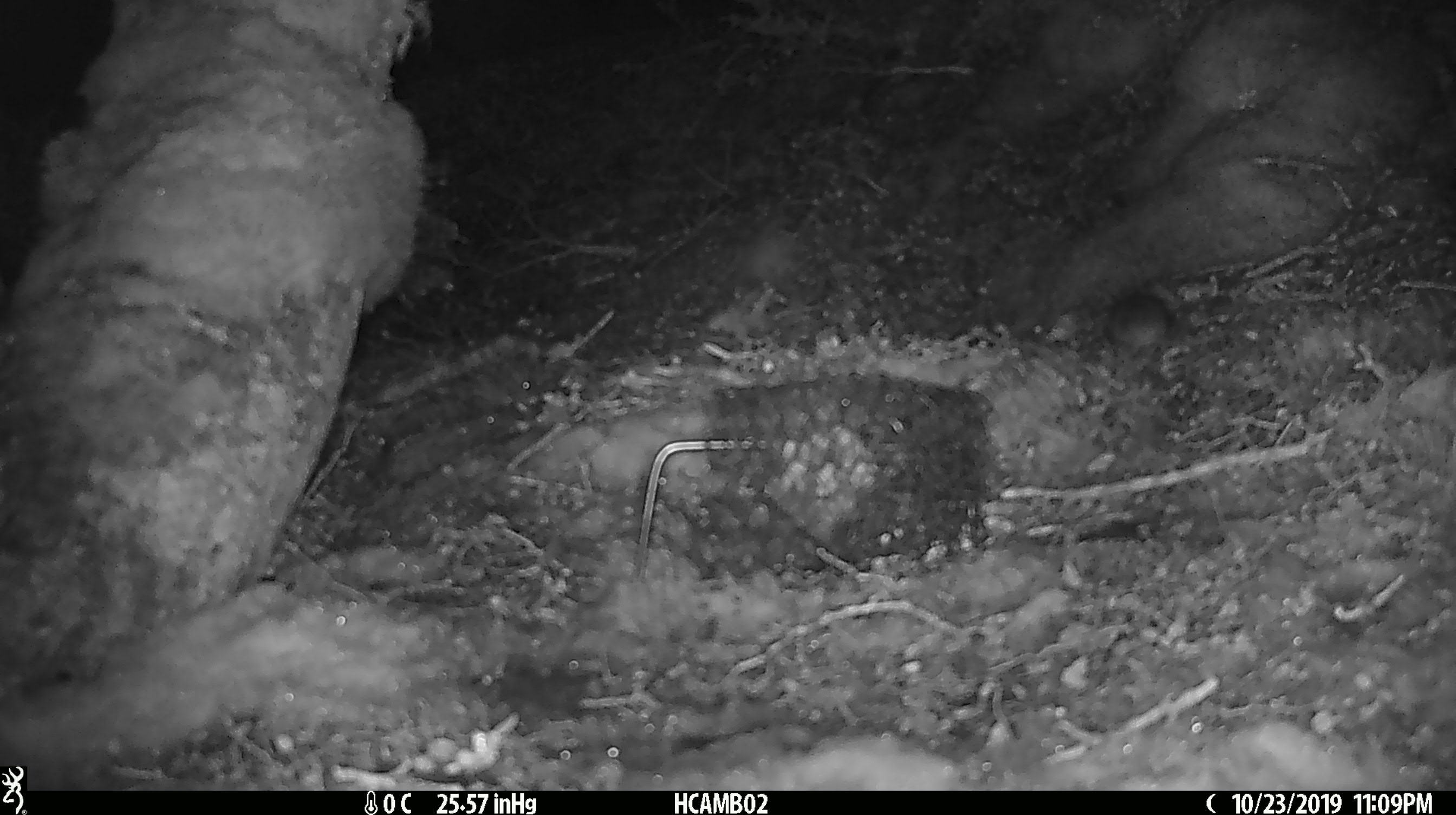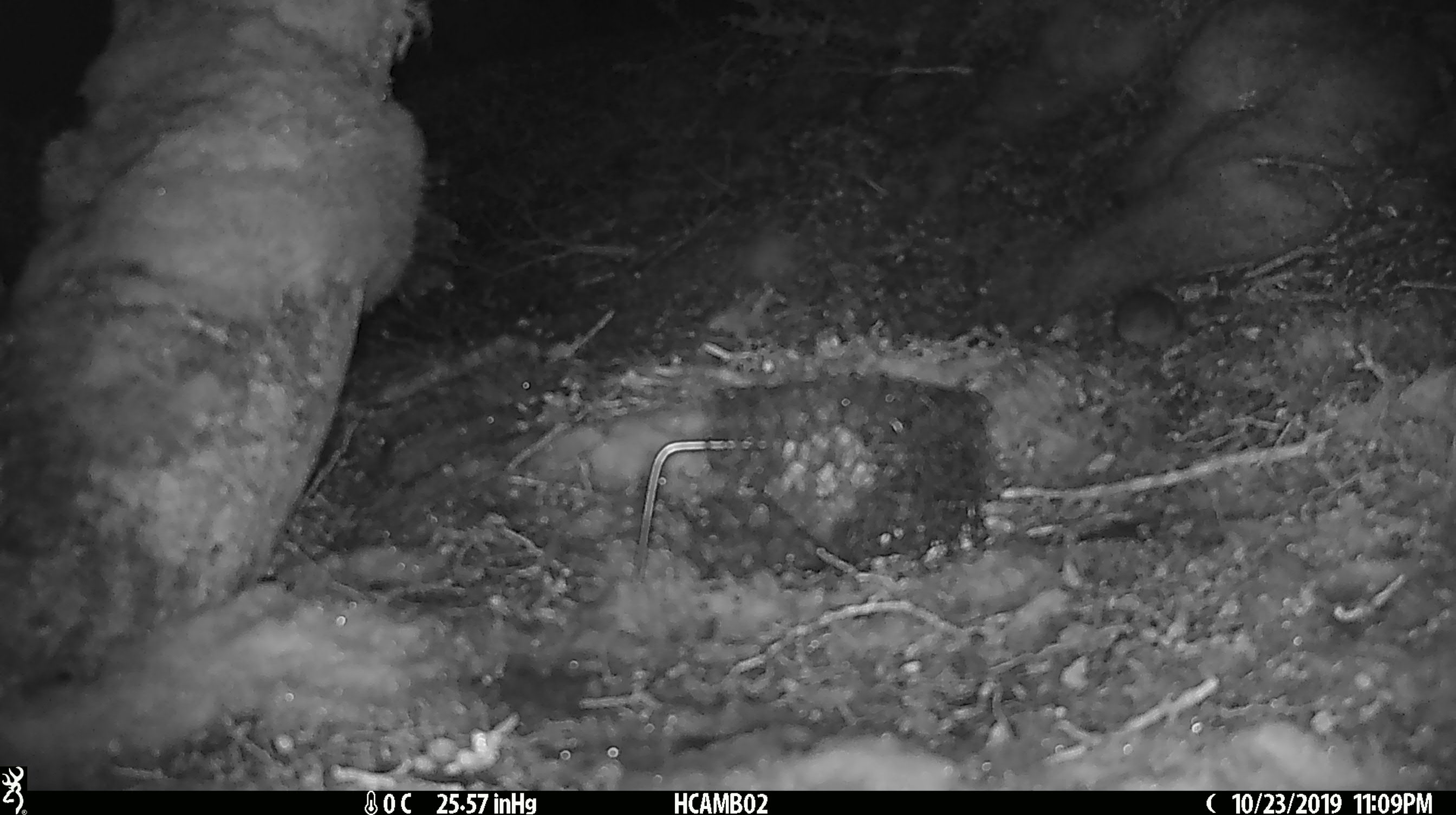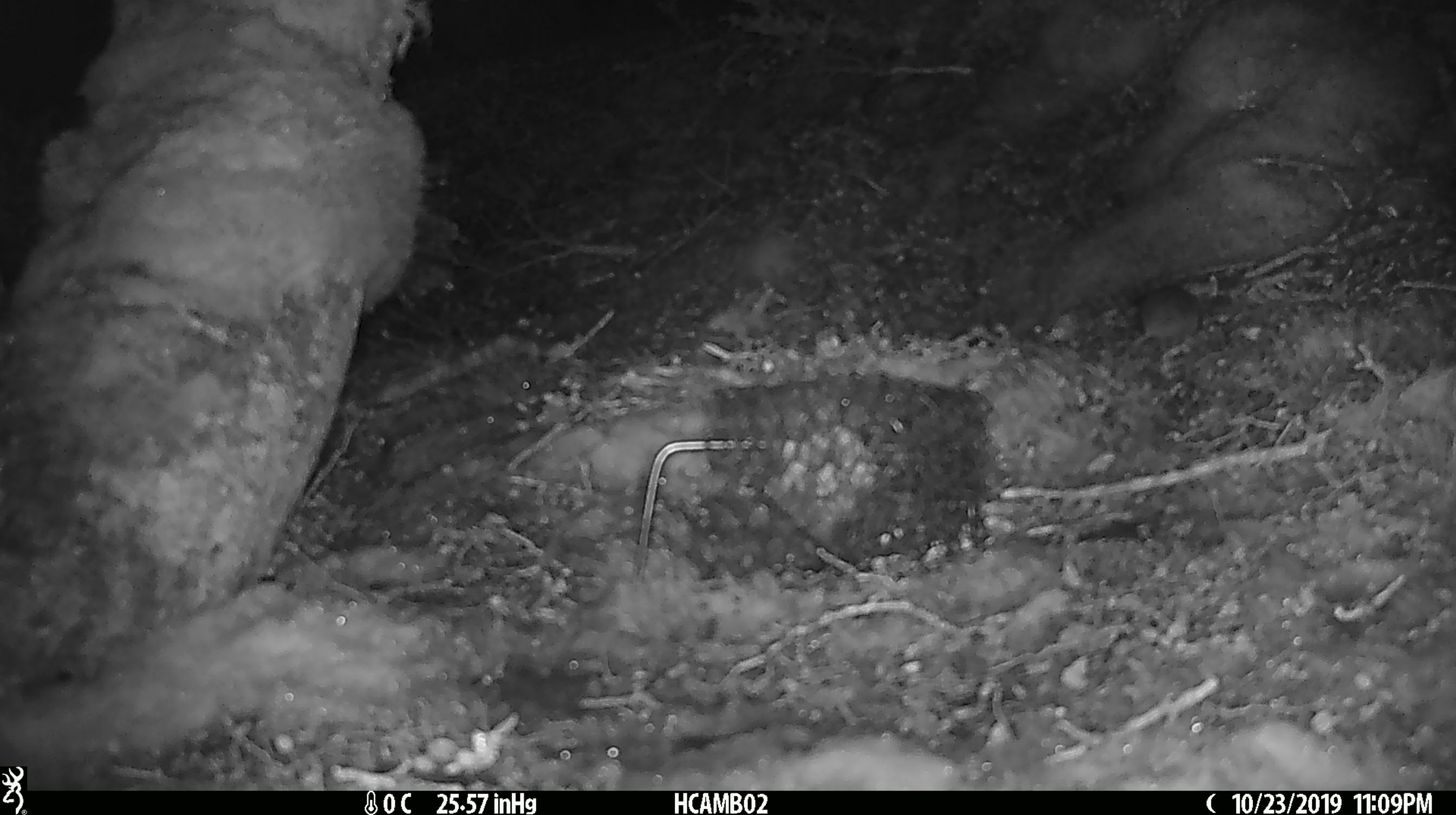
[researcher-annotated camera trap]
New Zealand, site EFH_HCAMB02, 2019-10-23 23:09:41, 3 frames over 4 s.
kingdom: Animalia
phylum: Chordata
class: Mammalia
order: Rodentia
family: Muridae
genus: Mus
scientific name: Mus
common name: mouse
Mouse (Mus).